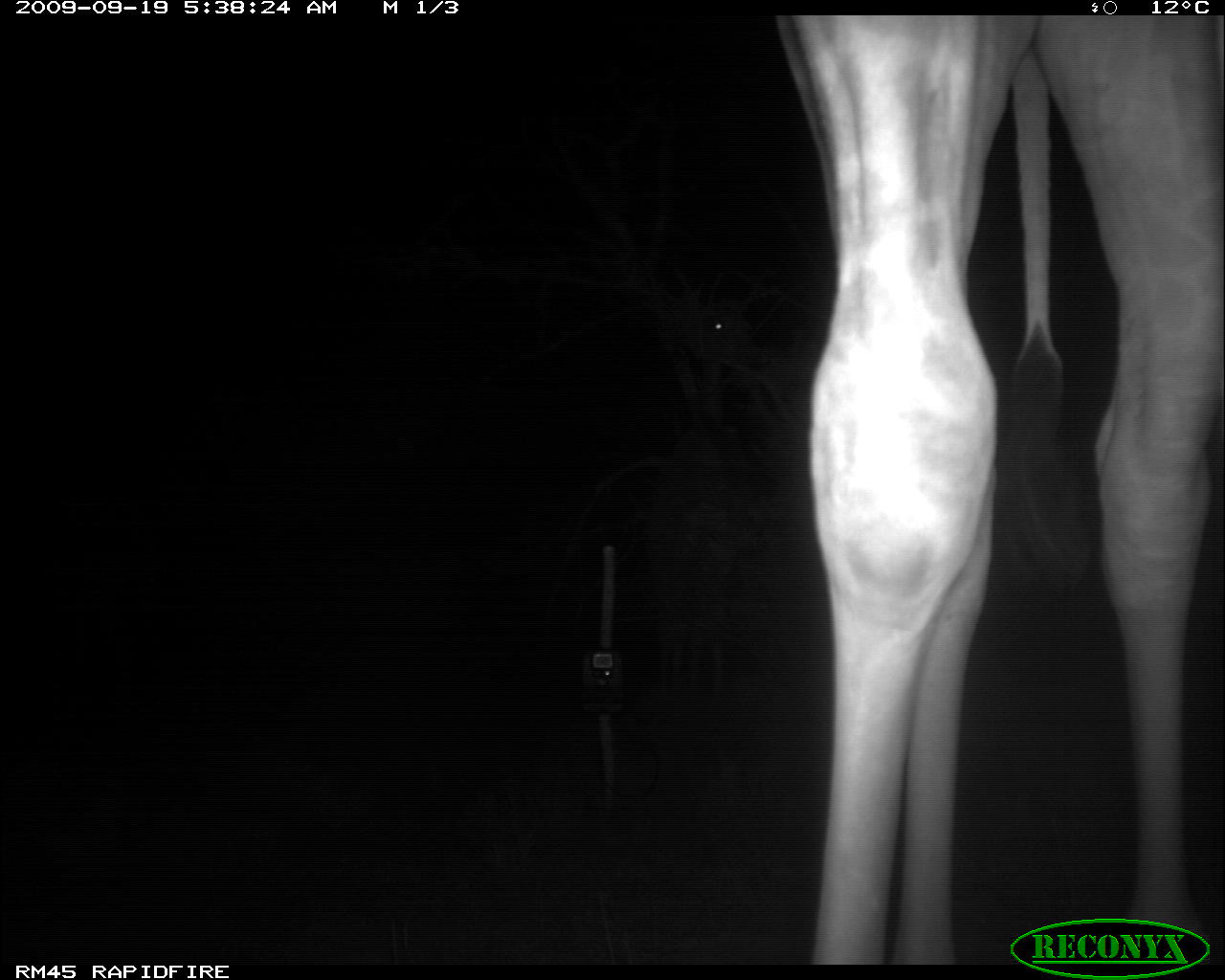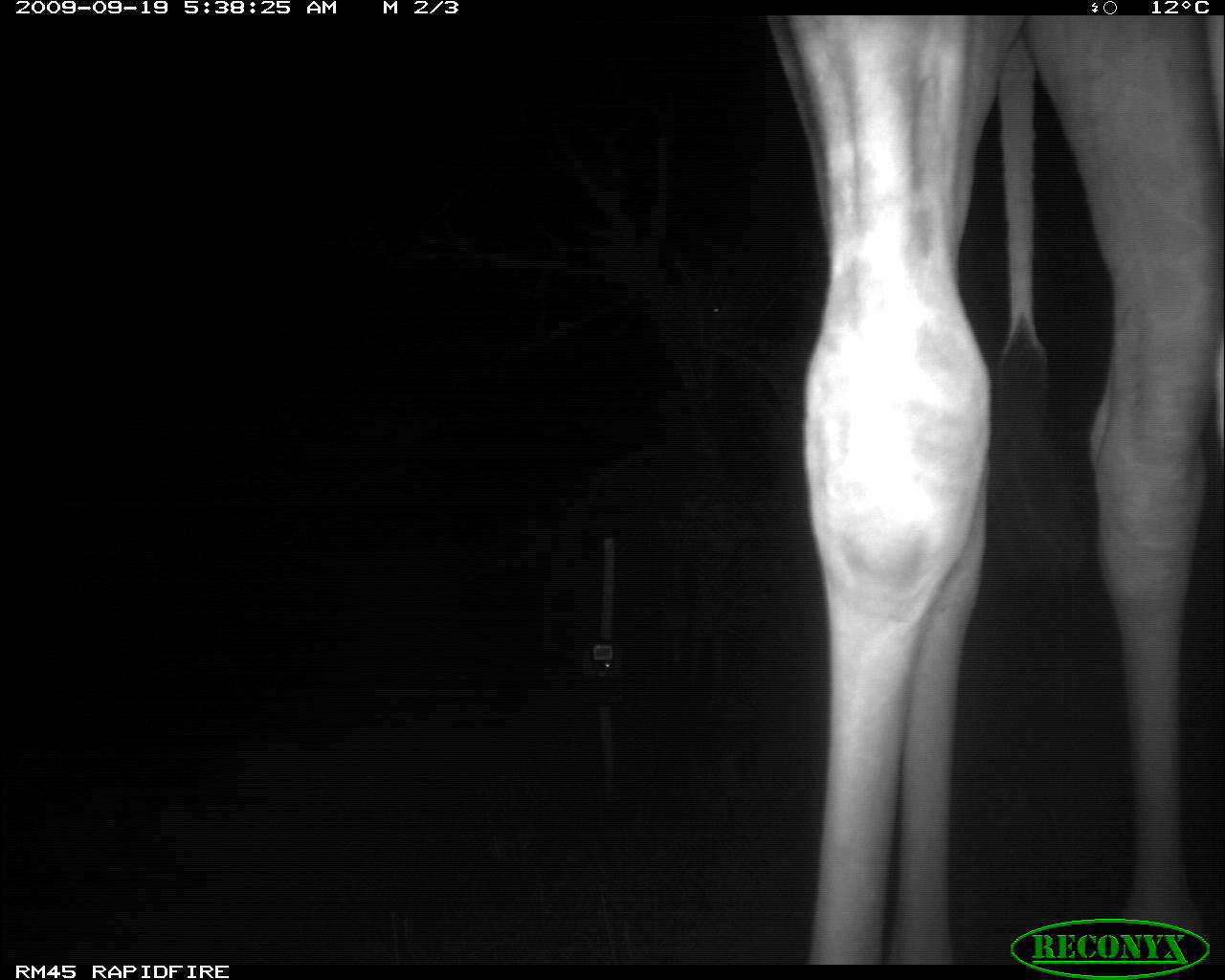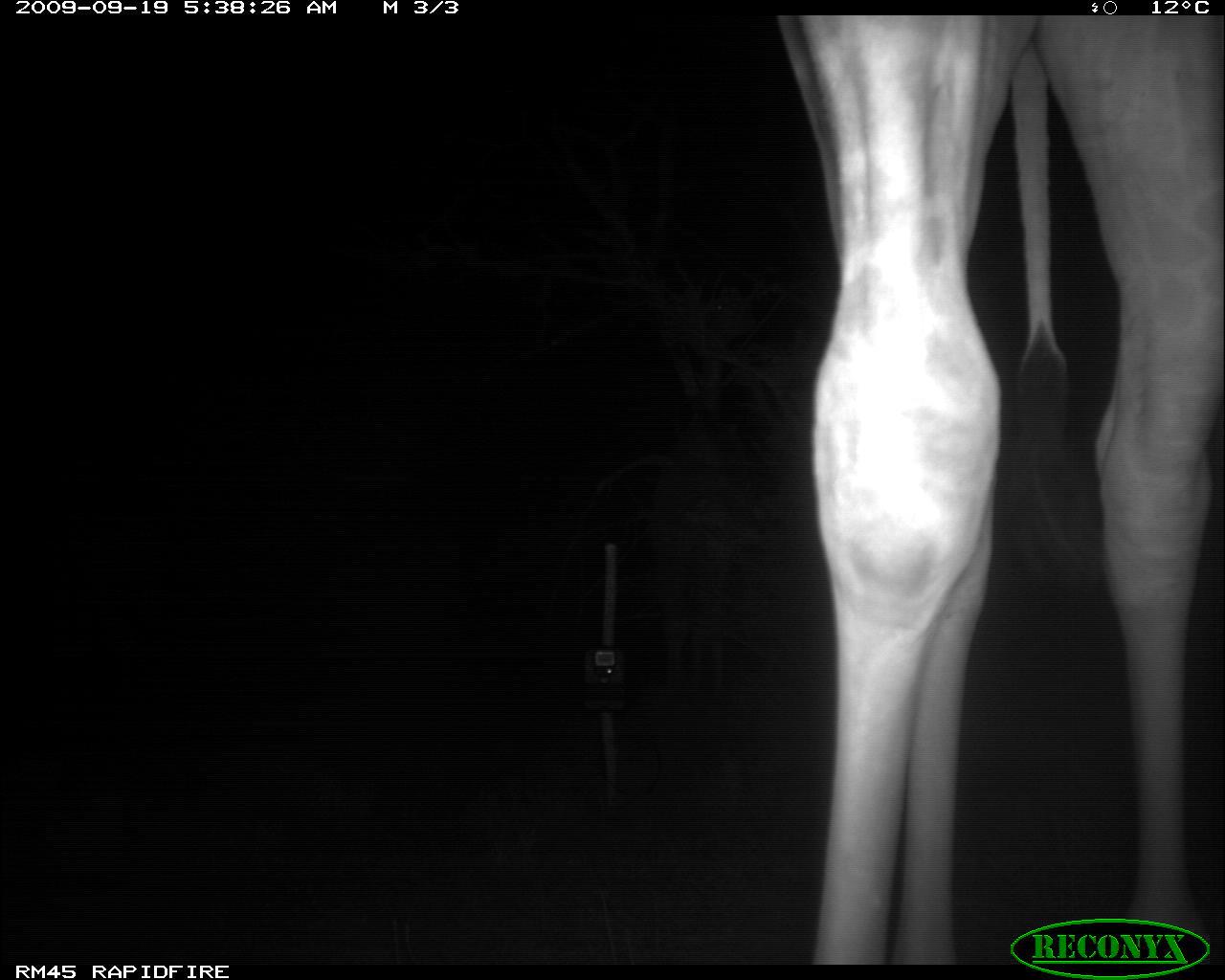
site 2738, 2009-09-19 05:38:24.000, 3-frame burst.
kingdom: Animalia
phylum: Chordata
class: Mammalia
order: Artiodactyla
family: Giraffidae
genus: Giraffa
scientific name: Giraffa camelopardalis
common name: giraffe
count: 2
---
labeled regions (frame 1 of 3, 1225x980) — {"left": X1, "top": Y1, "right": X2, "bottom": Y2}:
giraffa camelopardalis: {"left": 769, "top": 11, "right": 1225, "bottom": 963}; {"left": 669, "top": 284, "right": 798, "bottom": 701}